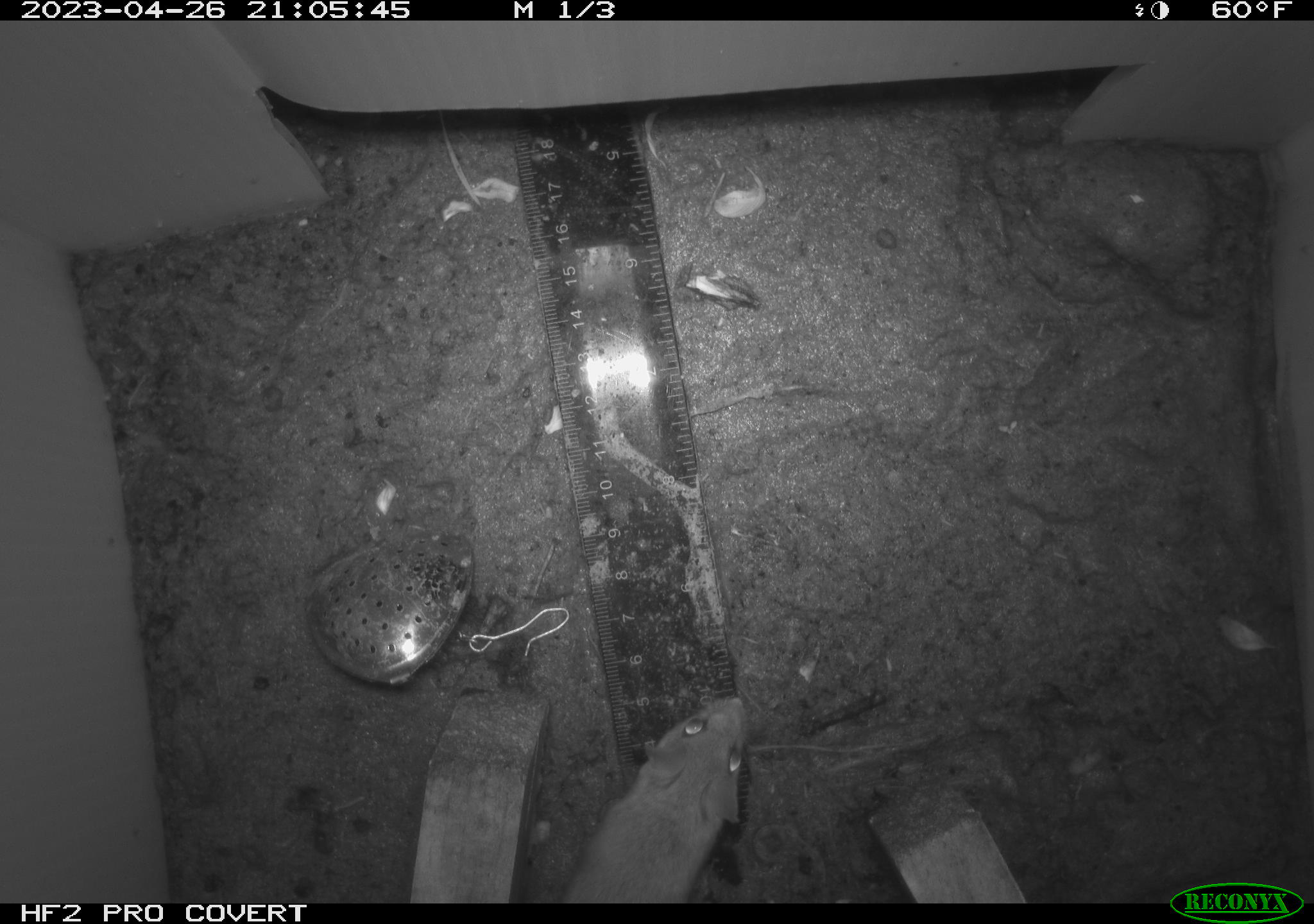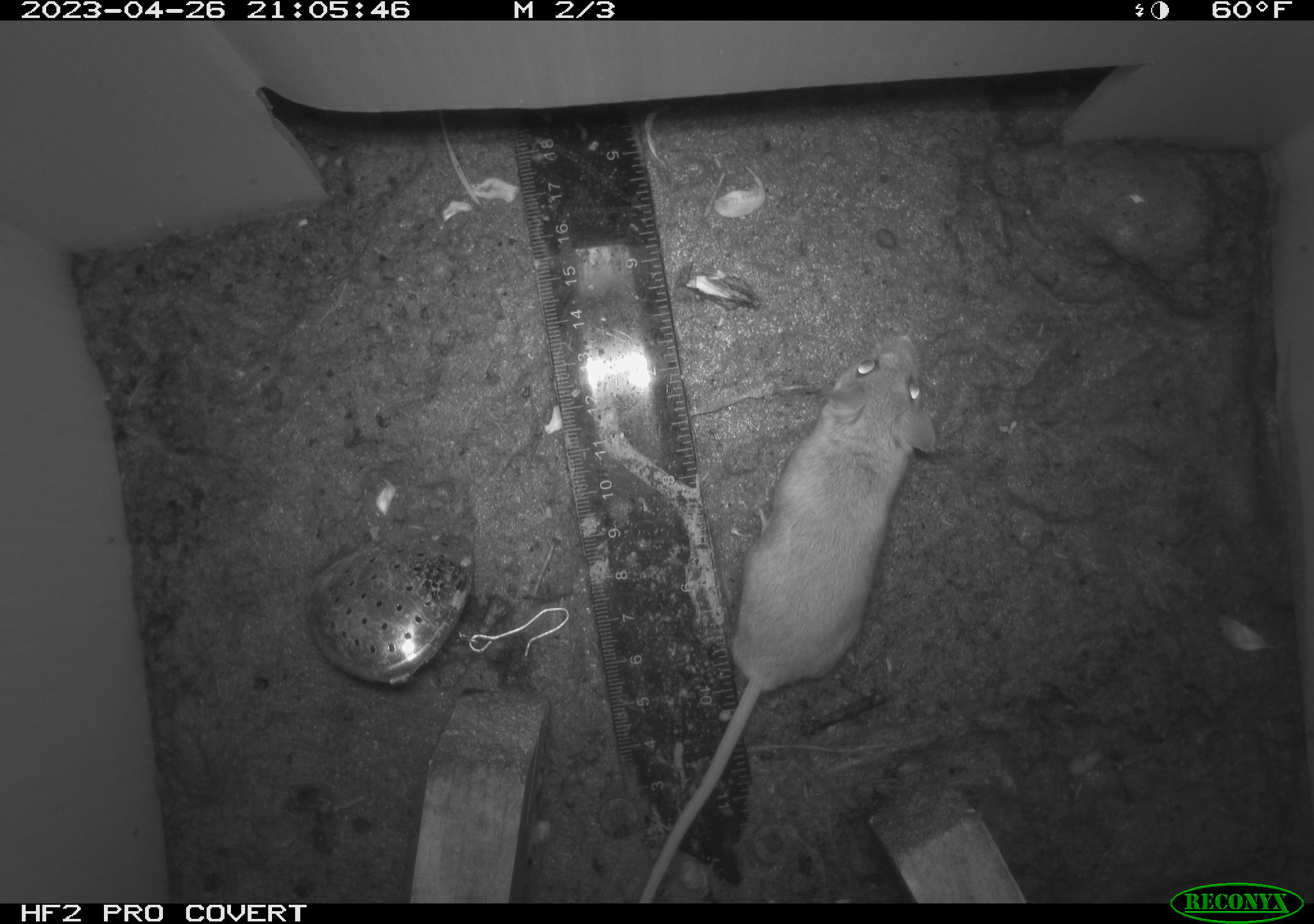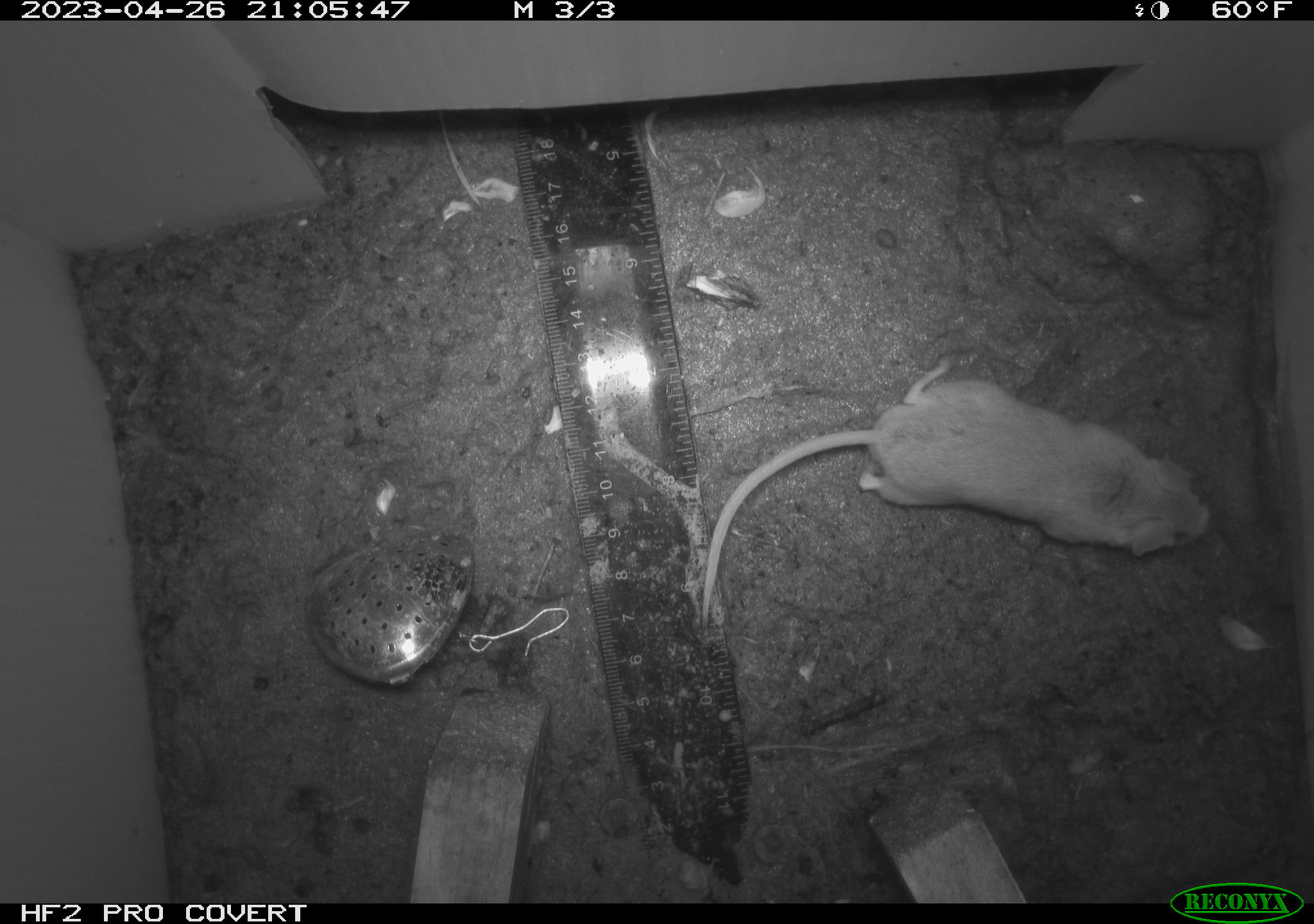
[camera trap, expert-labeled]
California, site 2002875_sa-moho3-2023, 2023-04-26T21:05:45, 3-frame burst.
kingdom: Animalia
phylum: Chordata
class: Mammalia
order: Rodentia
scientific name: Rodentia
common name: mouse species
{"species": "mouse species (Rodentia)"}